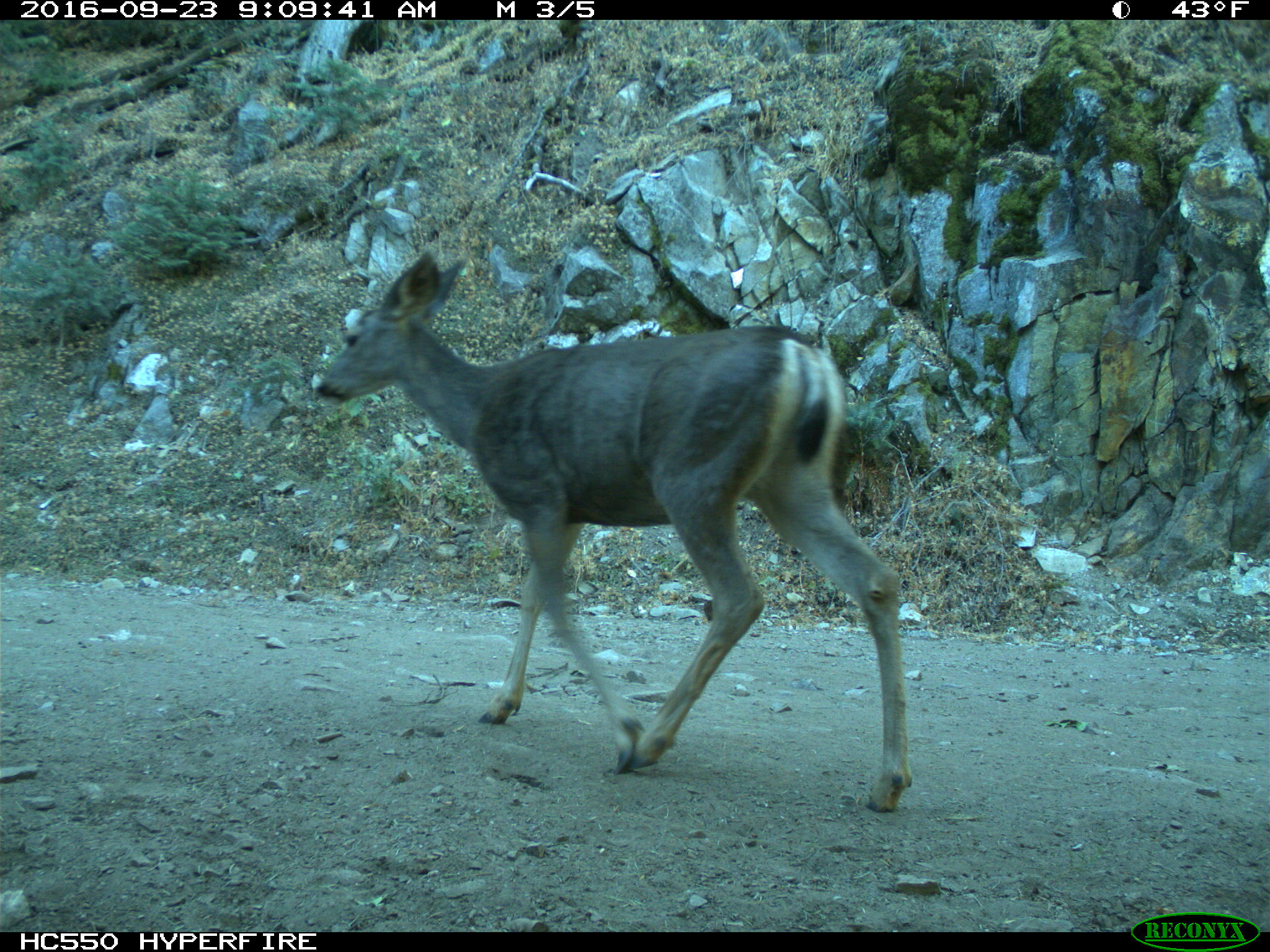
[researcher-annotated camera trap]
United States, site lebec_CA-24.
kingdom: Animalia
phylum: Chordata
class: Mammalia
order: Artiodactyla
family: Cervidae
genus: Odocoileus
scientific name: Odocoileus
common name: deer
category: unidentified deer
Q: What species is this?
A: Unidentified deer (deer) (Odocoileus).